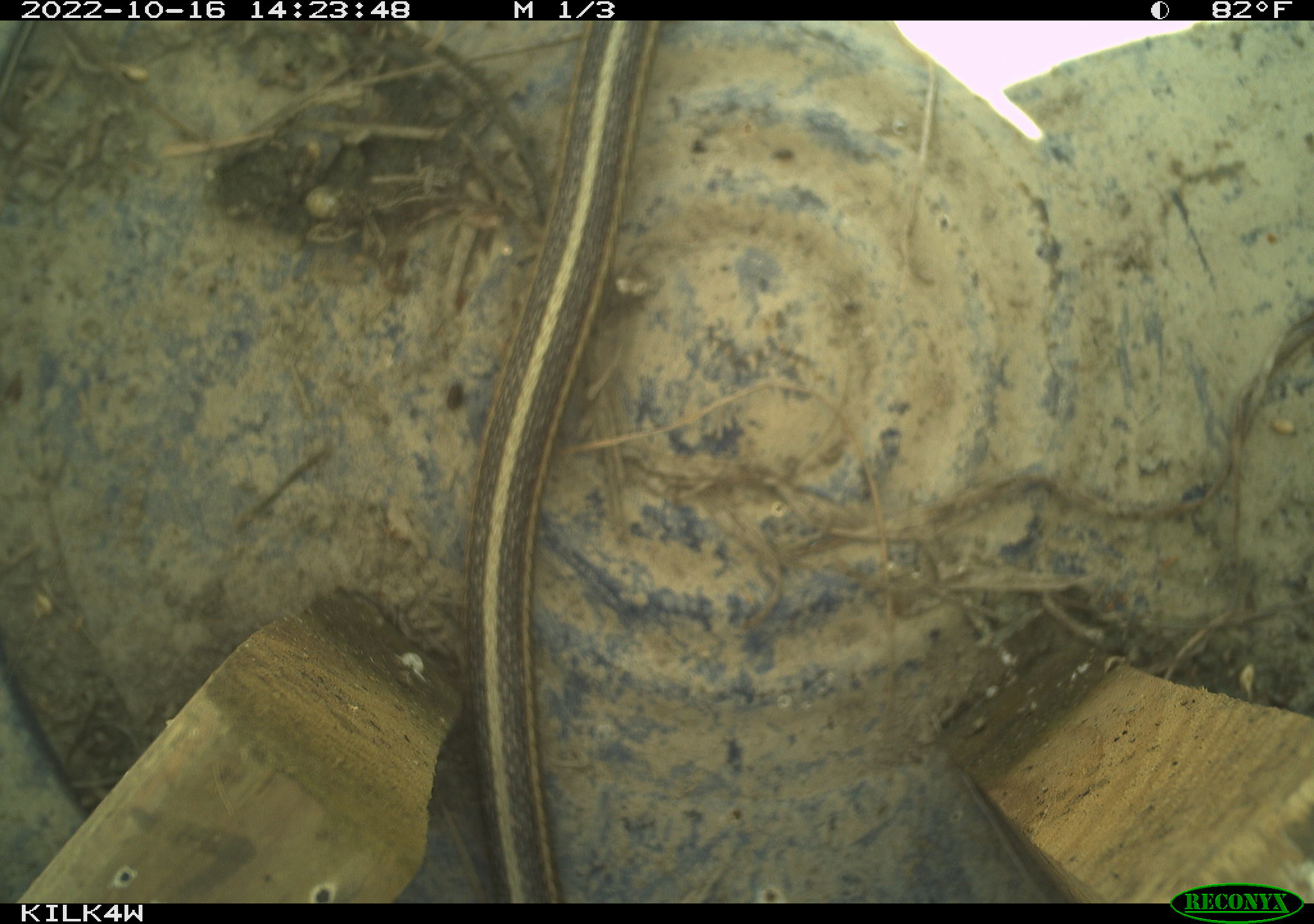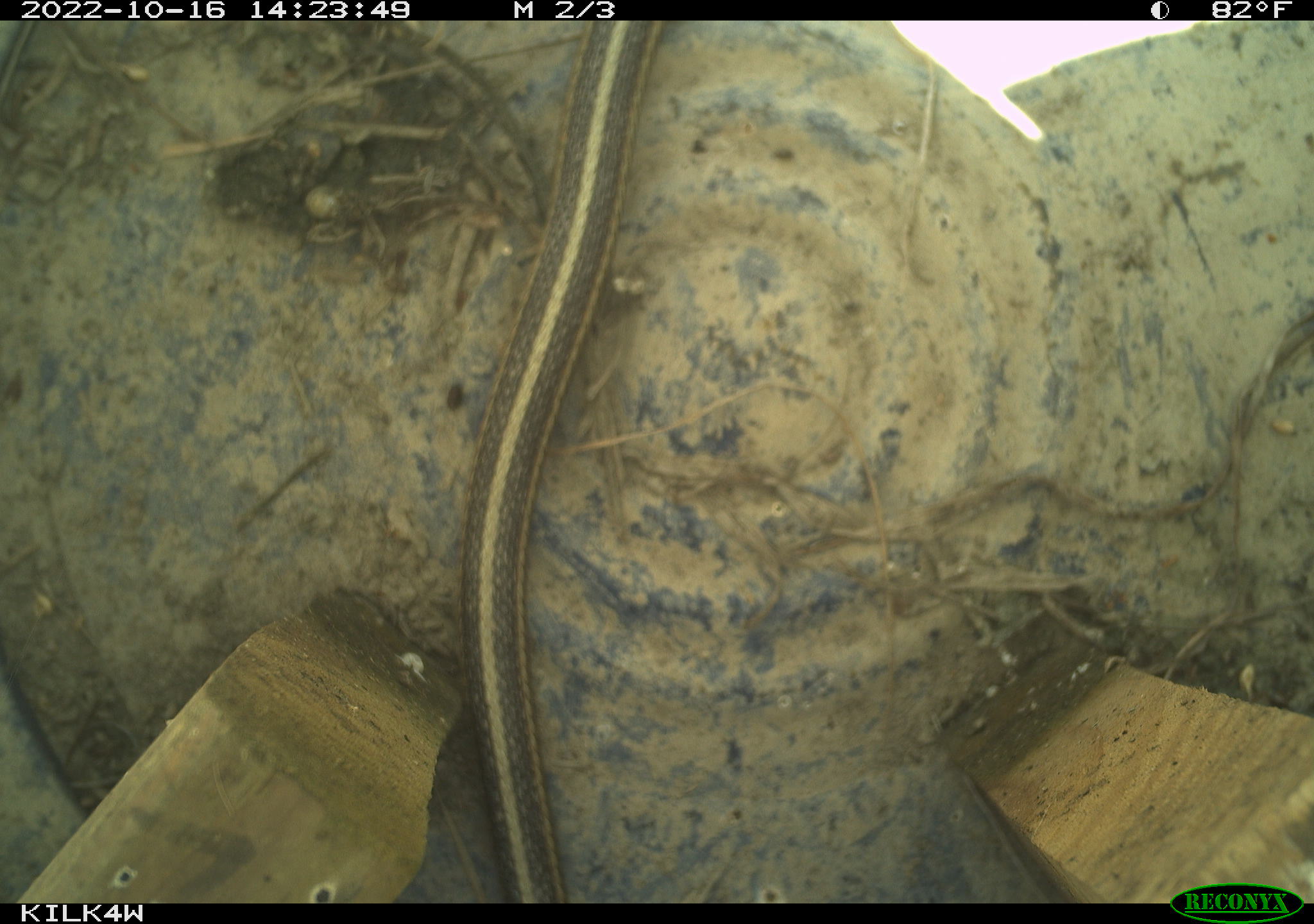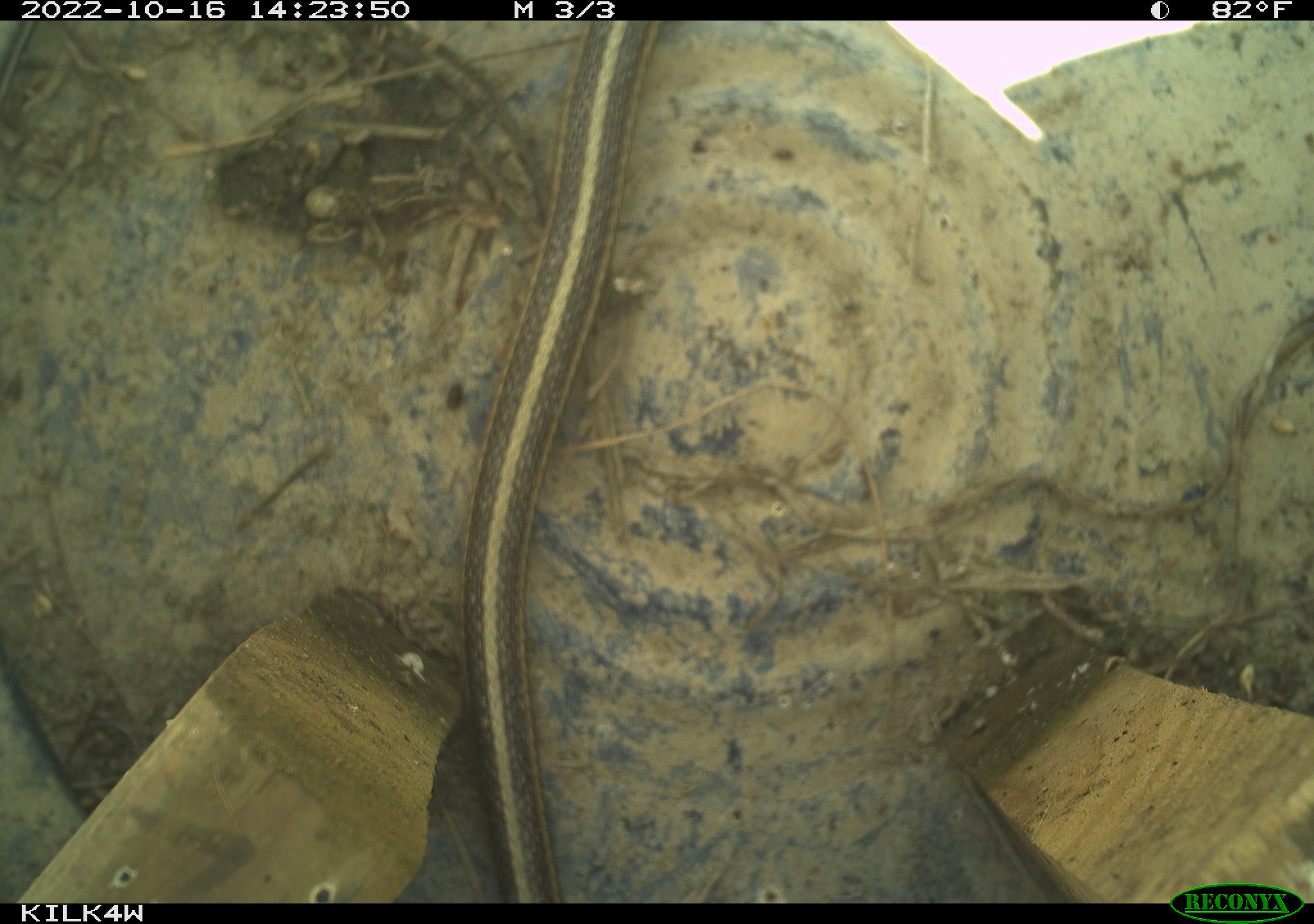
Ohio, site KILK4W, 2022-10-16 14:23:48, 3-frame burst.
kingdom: Animalia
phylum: Chordata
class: Reptilia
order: Squamata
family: Colubridae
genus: Thamnophis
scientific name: Thamnophis sirtalis sirtalis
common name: eastern gartersnake